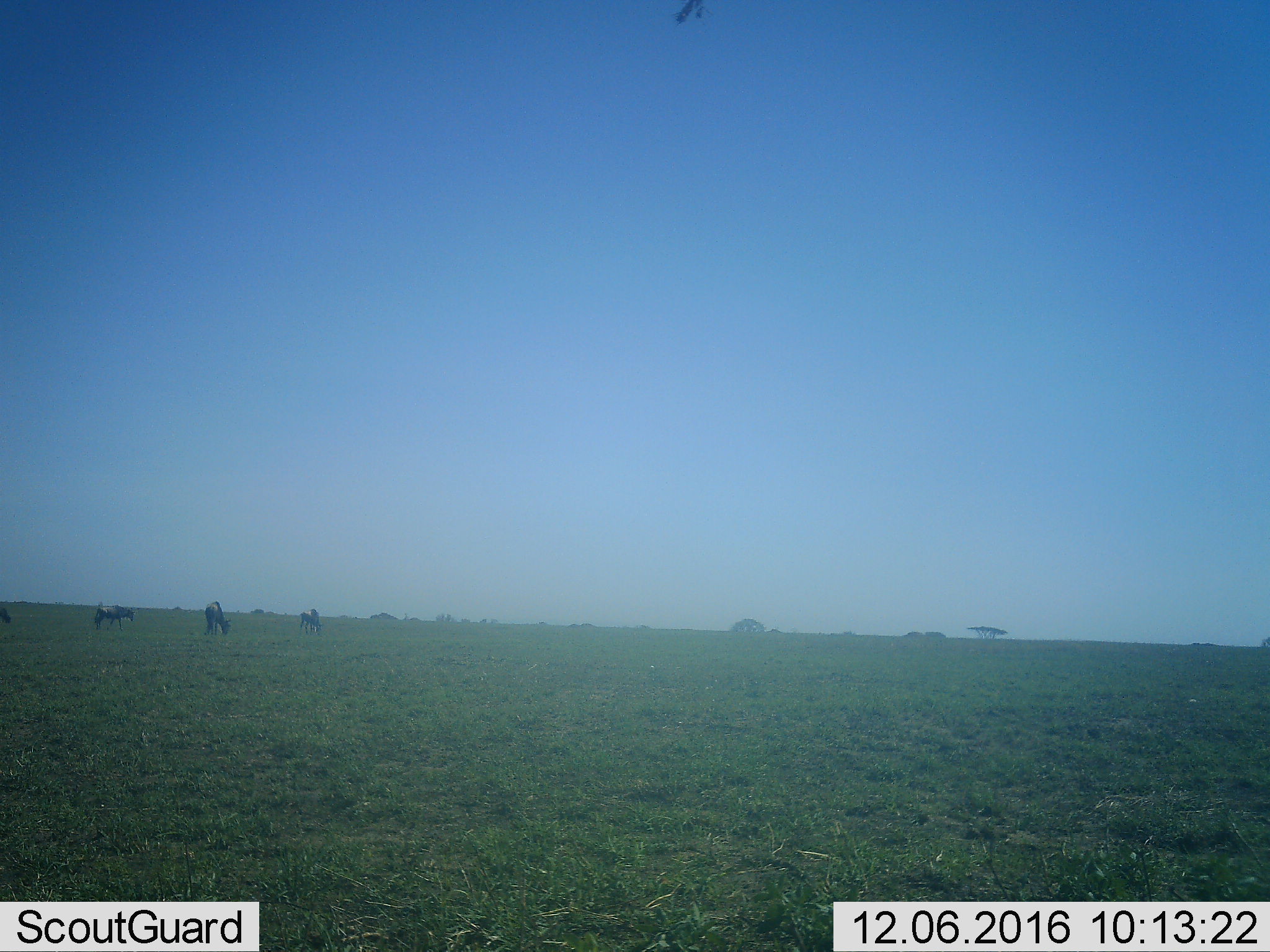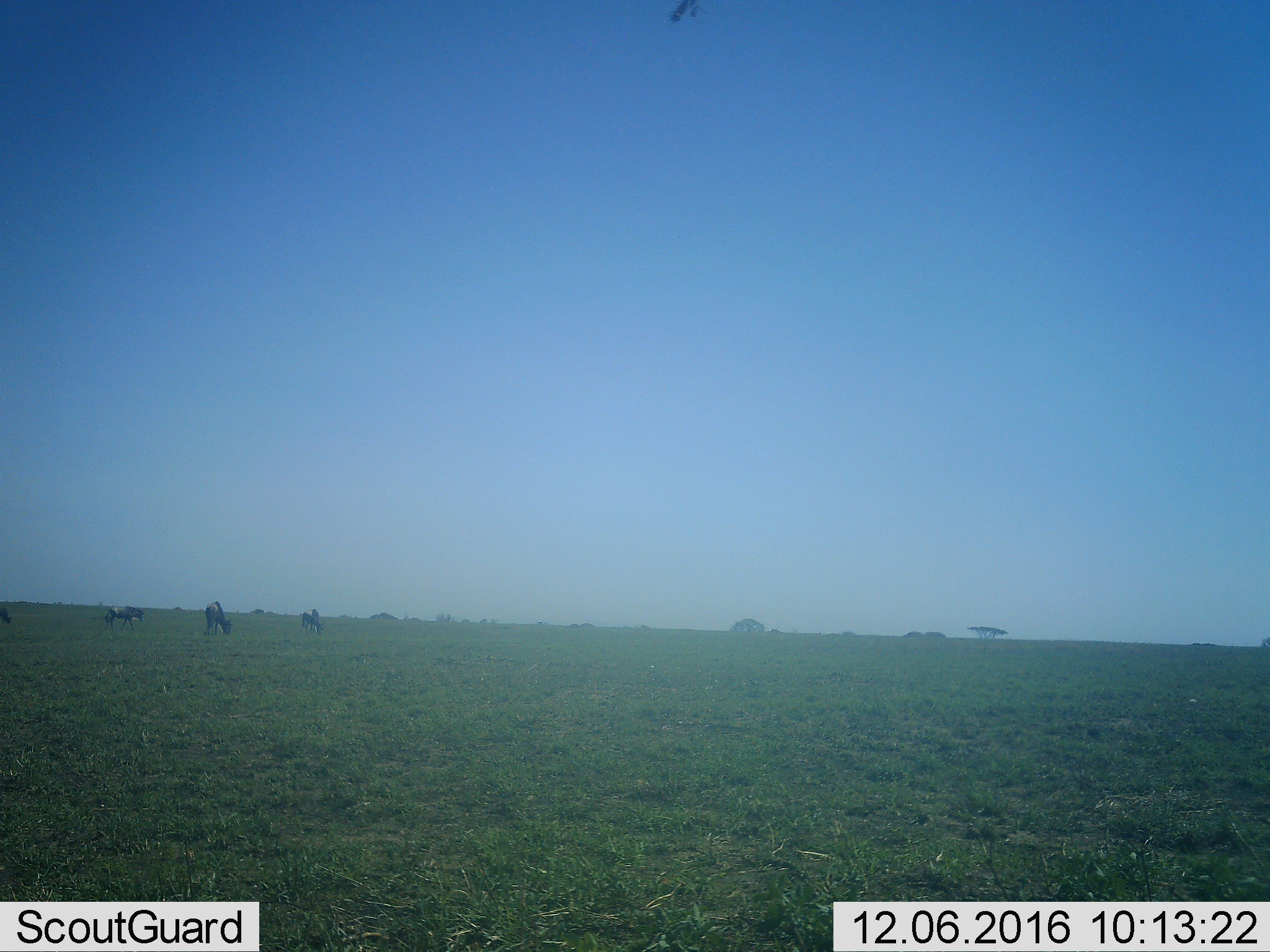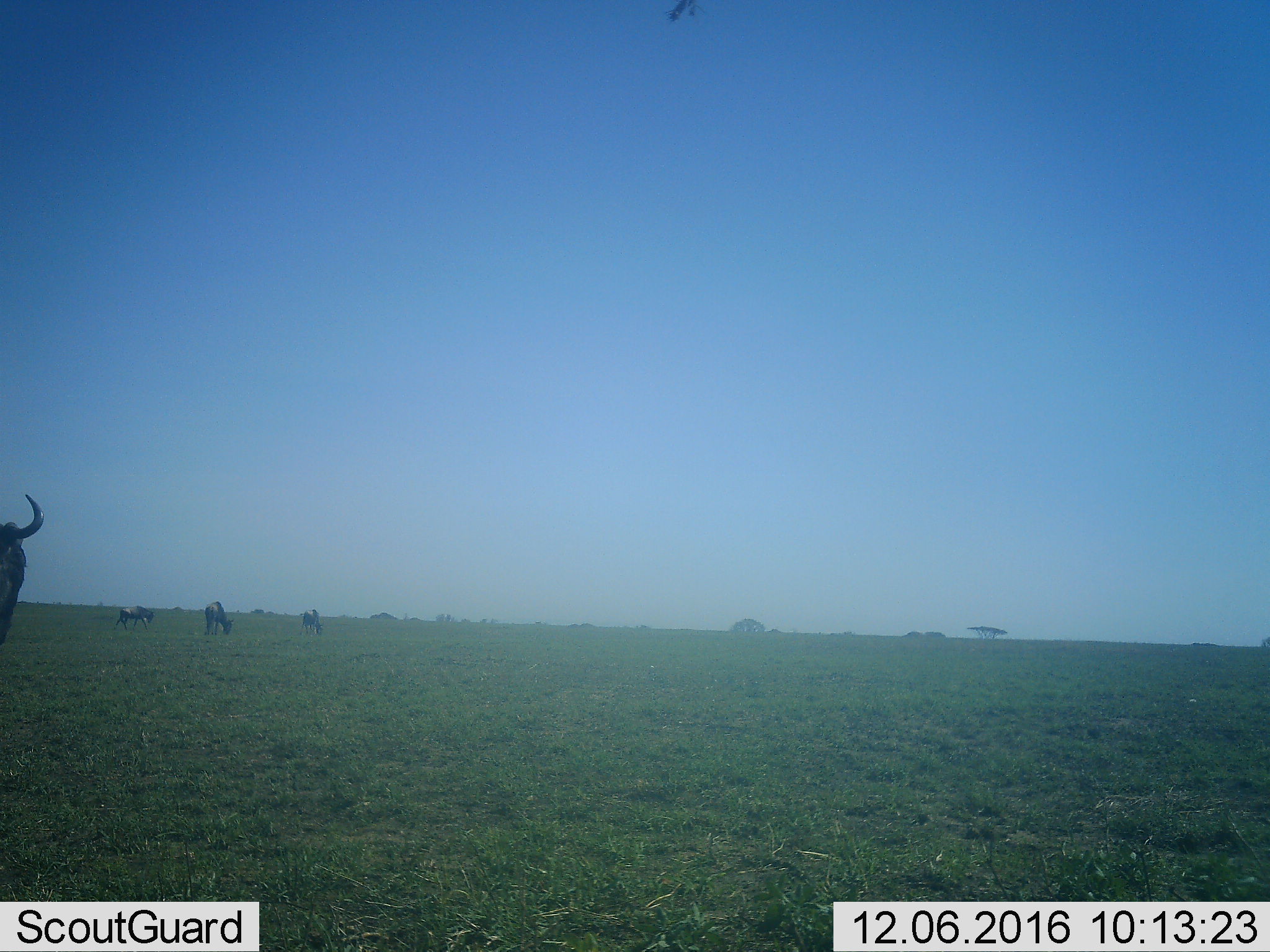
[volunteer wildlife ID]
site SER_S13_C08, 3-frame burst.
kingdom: Animalia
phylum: Chordata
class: Mammalia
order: Artiodactyla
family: Bovidae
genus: Connochaetes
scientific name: Connochaetes taurinus taurinus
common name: blue wildebeest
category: wildebeestblue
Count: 4.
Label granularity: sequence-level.